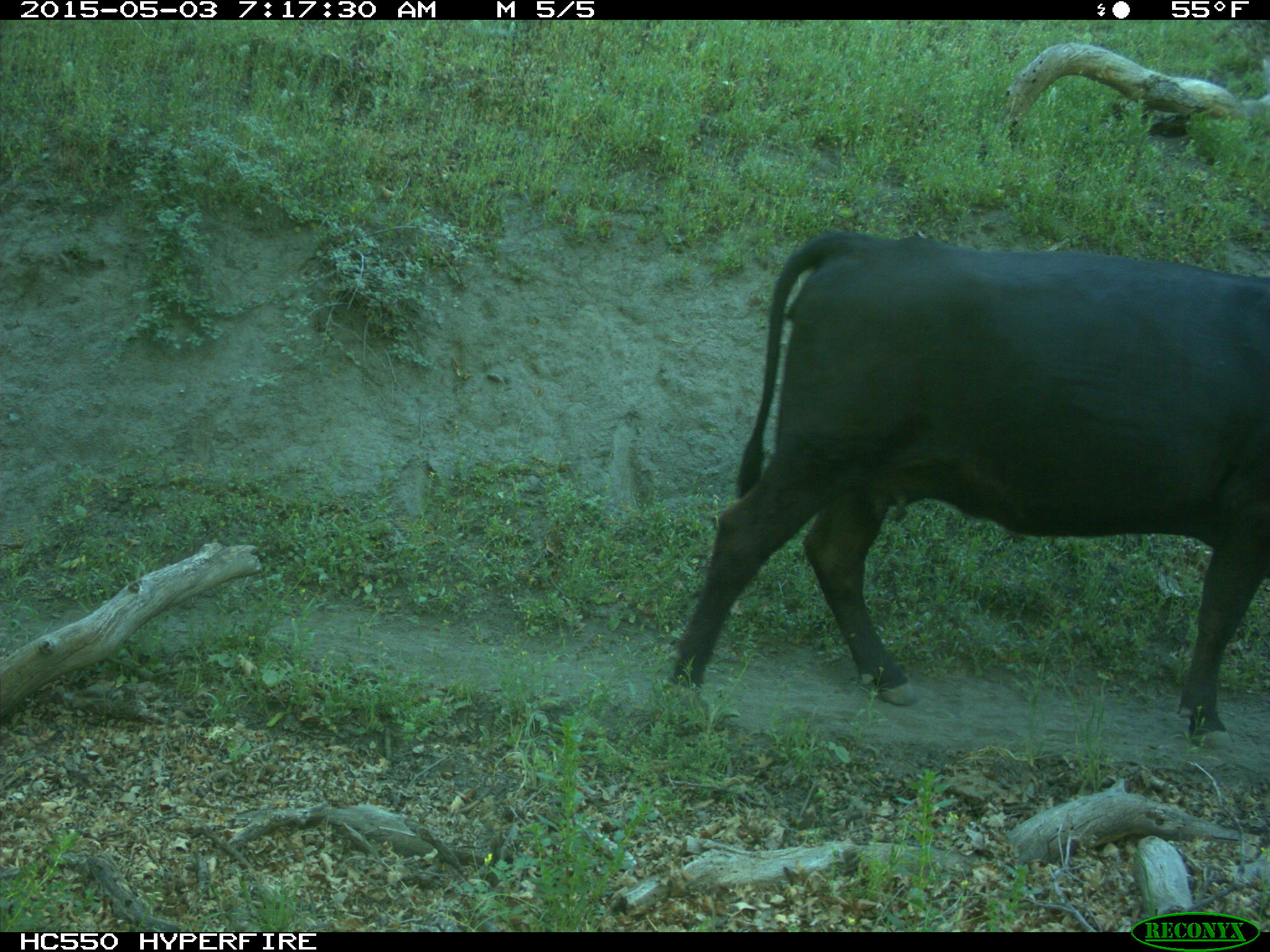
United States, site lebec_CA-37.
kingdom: Animalia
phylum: Chordata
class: Mammalia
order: Artiodactyla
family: Bovidae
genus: Bos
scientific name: Bos taurus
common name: domestic cow